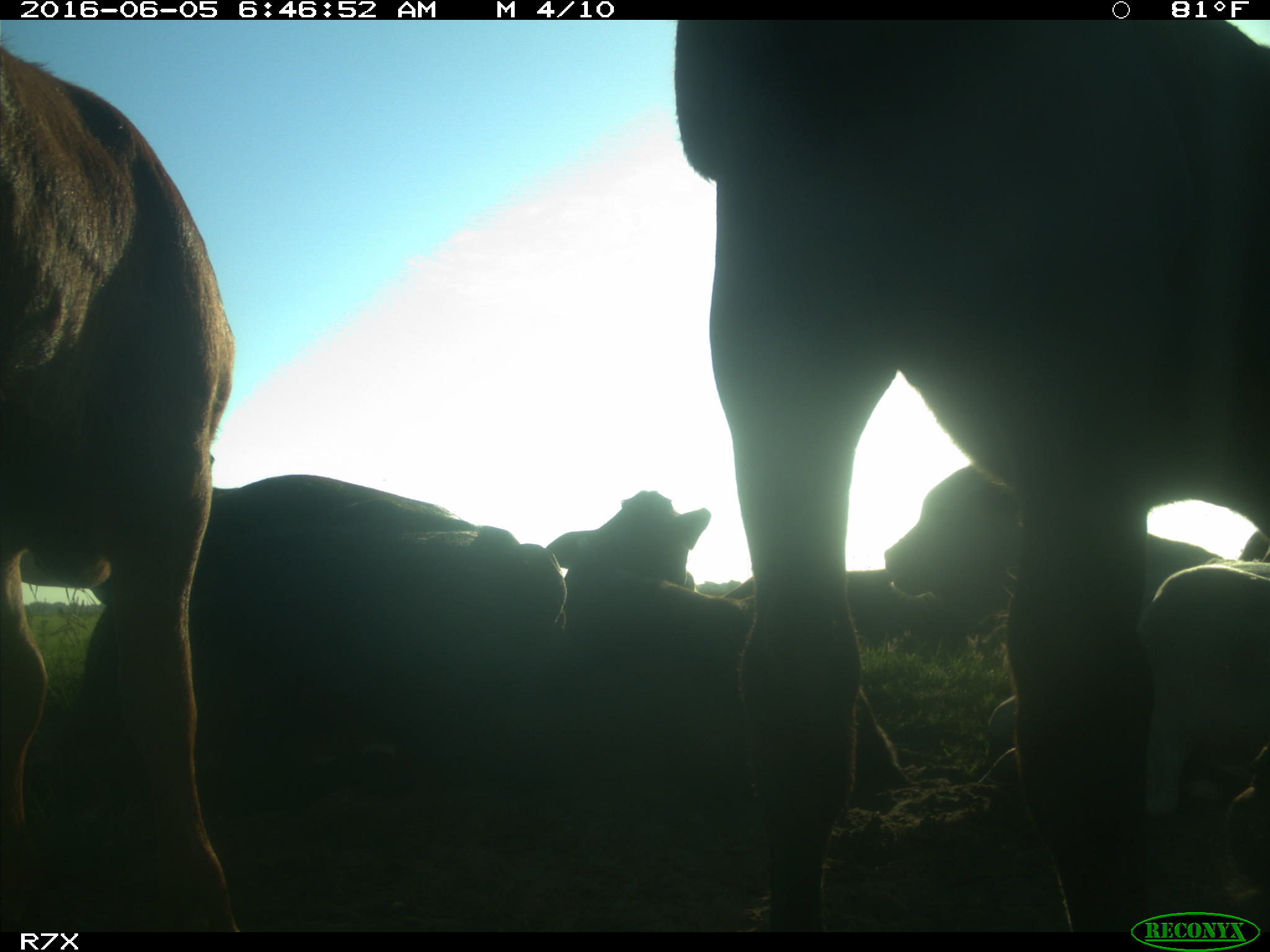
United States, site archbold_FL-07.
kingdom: Animalia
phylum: Chordata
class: Mammalia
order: Artiodactyla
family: Bovidae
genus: Bos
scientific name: Bos taurus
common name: domestic cow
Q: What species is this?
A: Bos taurus (domestic cow).